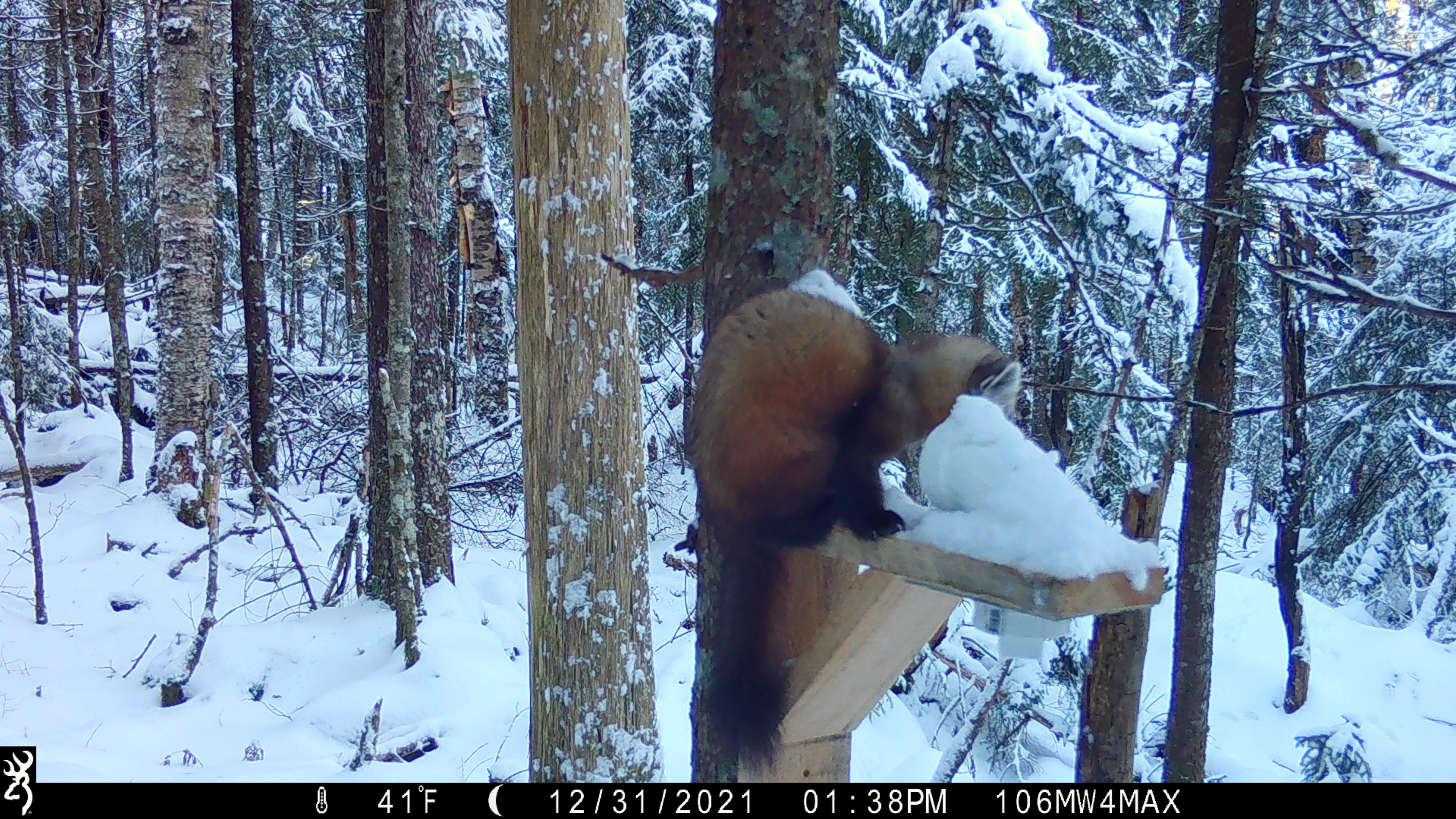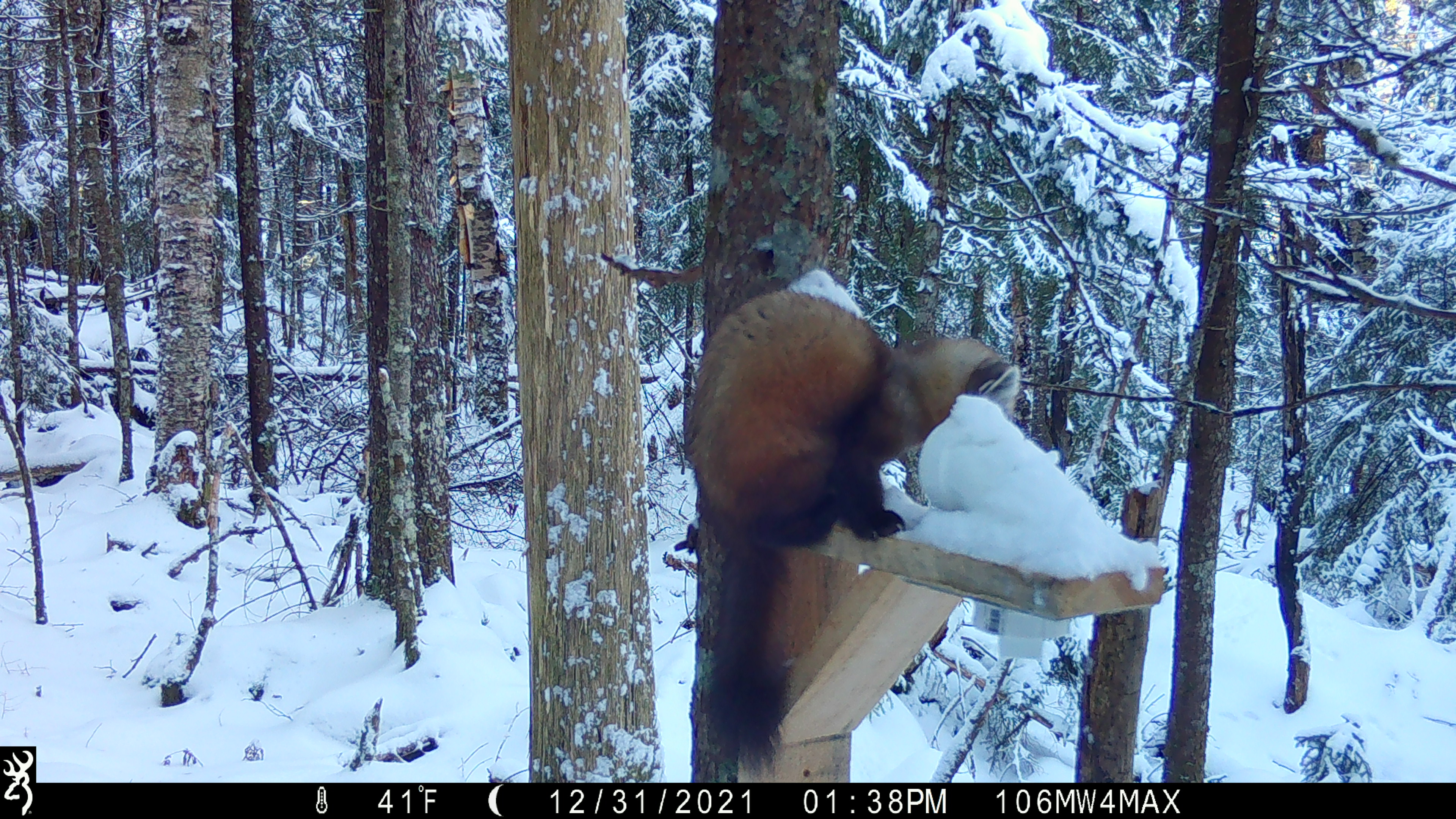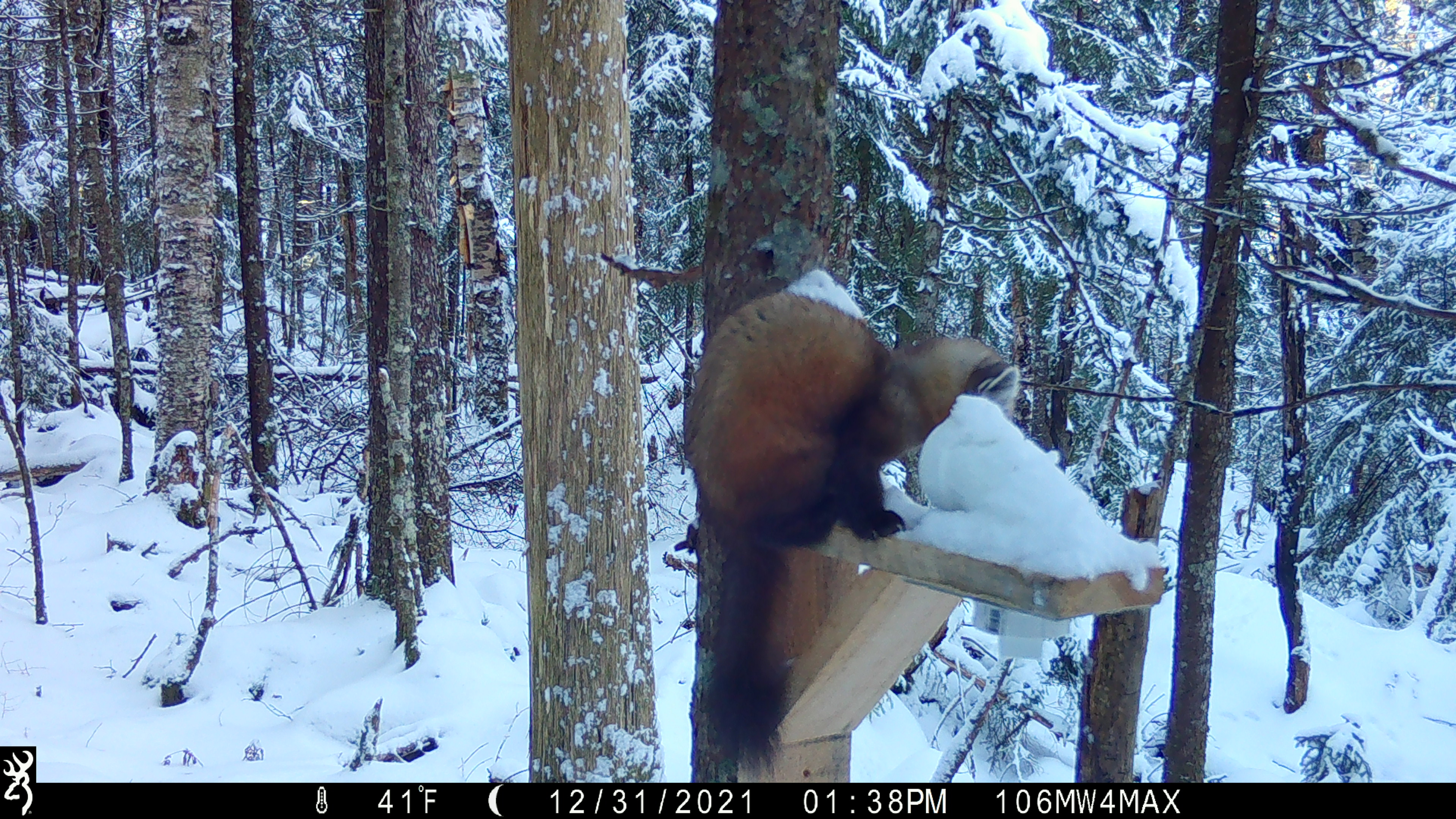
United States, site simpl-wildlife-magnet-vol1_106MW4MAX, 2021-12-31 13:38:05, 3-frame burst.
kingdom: Animalia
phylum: Chordata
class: Mammalia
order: Carnivora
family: Mustelidae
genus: Martes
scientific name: Martes americana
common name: american marten